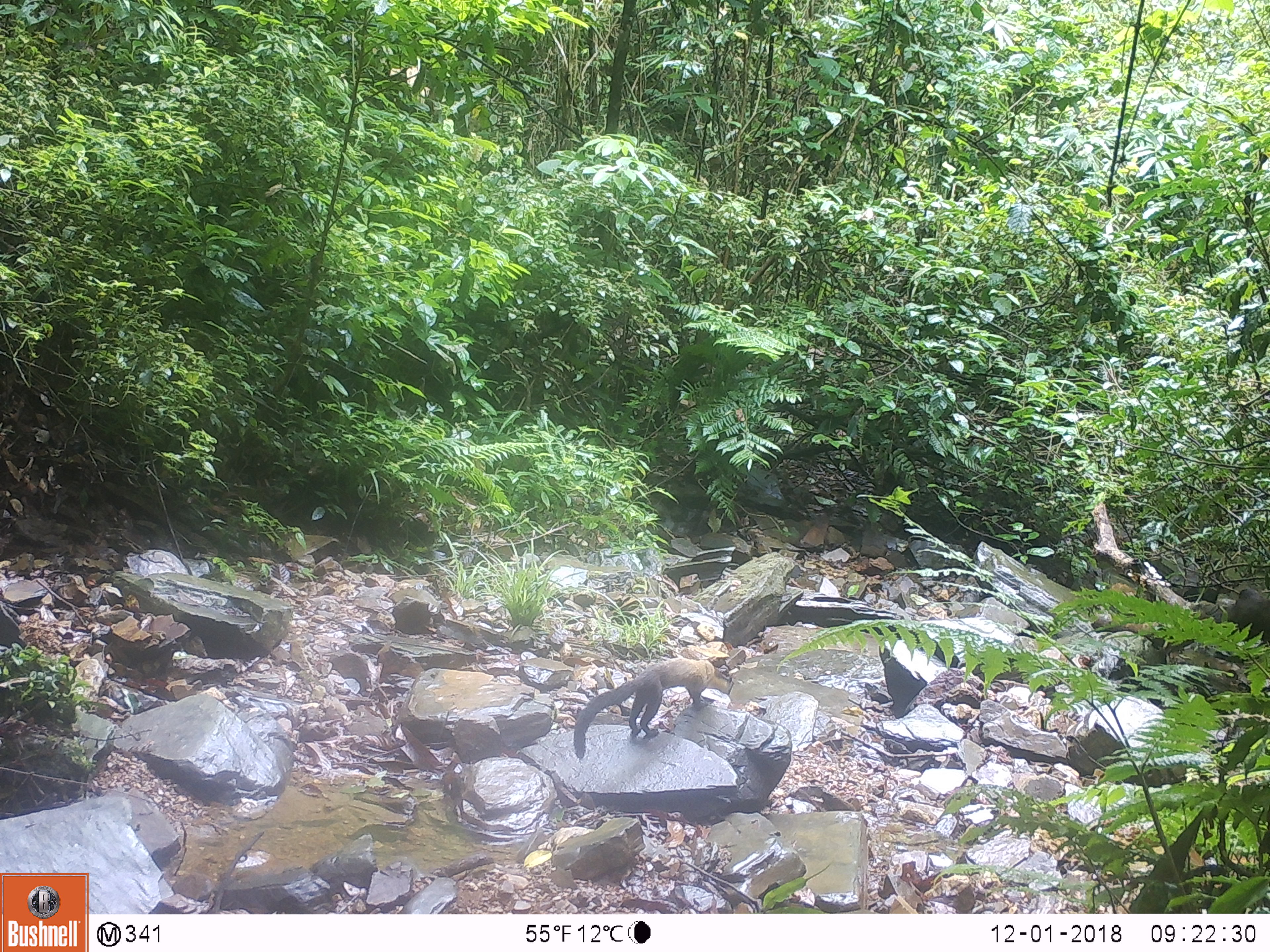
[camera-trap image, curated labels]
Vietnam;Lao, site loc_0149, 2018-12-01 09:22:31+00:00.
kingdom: Animalia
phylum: Chordata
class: Mammalia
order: Carnivora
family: Mustelidae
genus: Martes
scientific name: Martes flavigula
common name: yellow-throated marten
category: yellow throated marten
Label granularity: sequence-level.